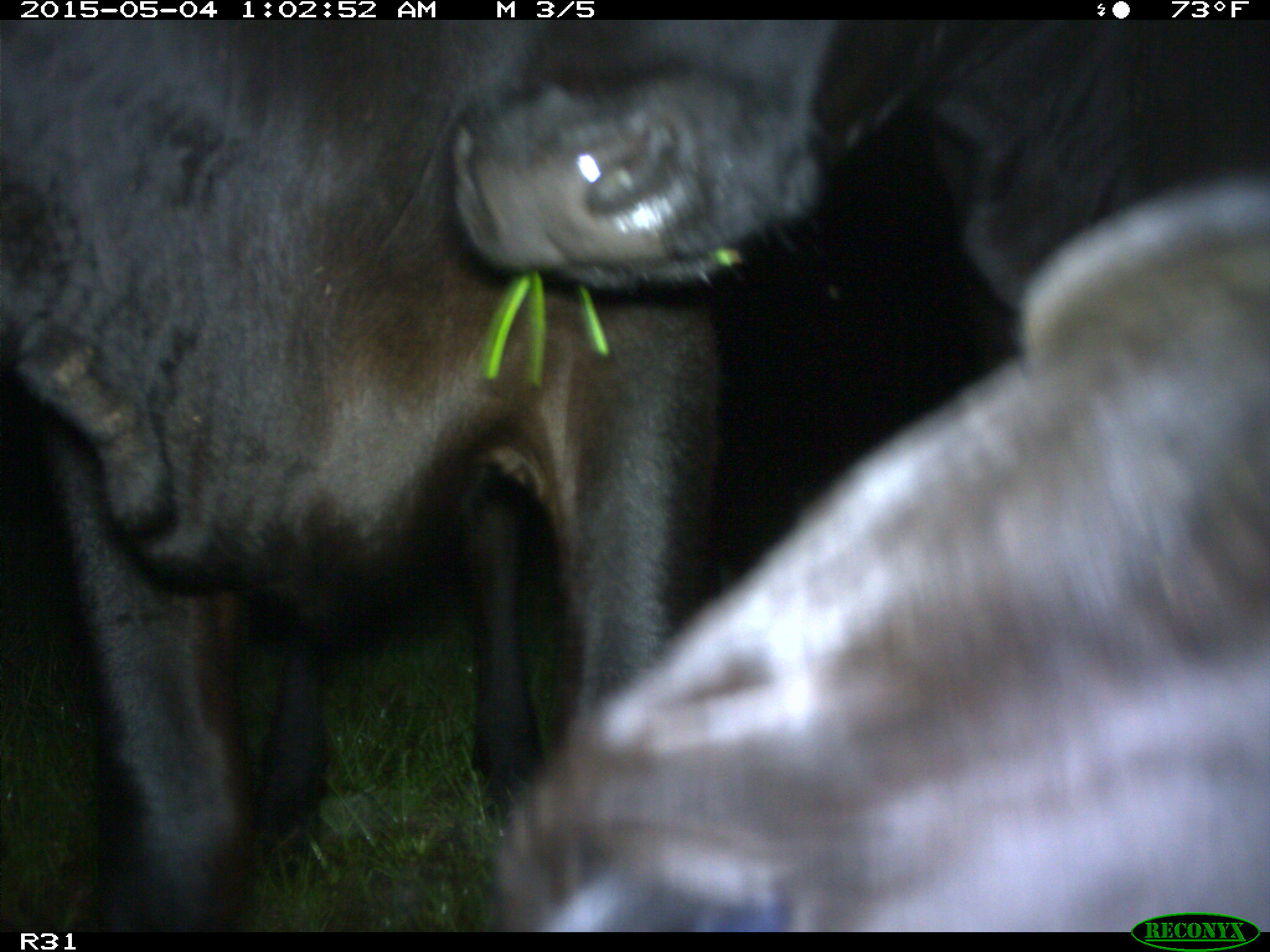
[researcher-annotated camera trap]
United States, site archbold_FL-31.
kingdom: Animalia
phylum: Chordata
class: Mammalia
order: Artiodactyla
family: Bovidae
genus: Bos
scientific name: Bos taurus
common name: domestic cow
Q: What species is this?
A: Bos taurus (domestic cow).